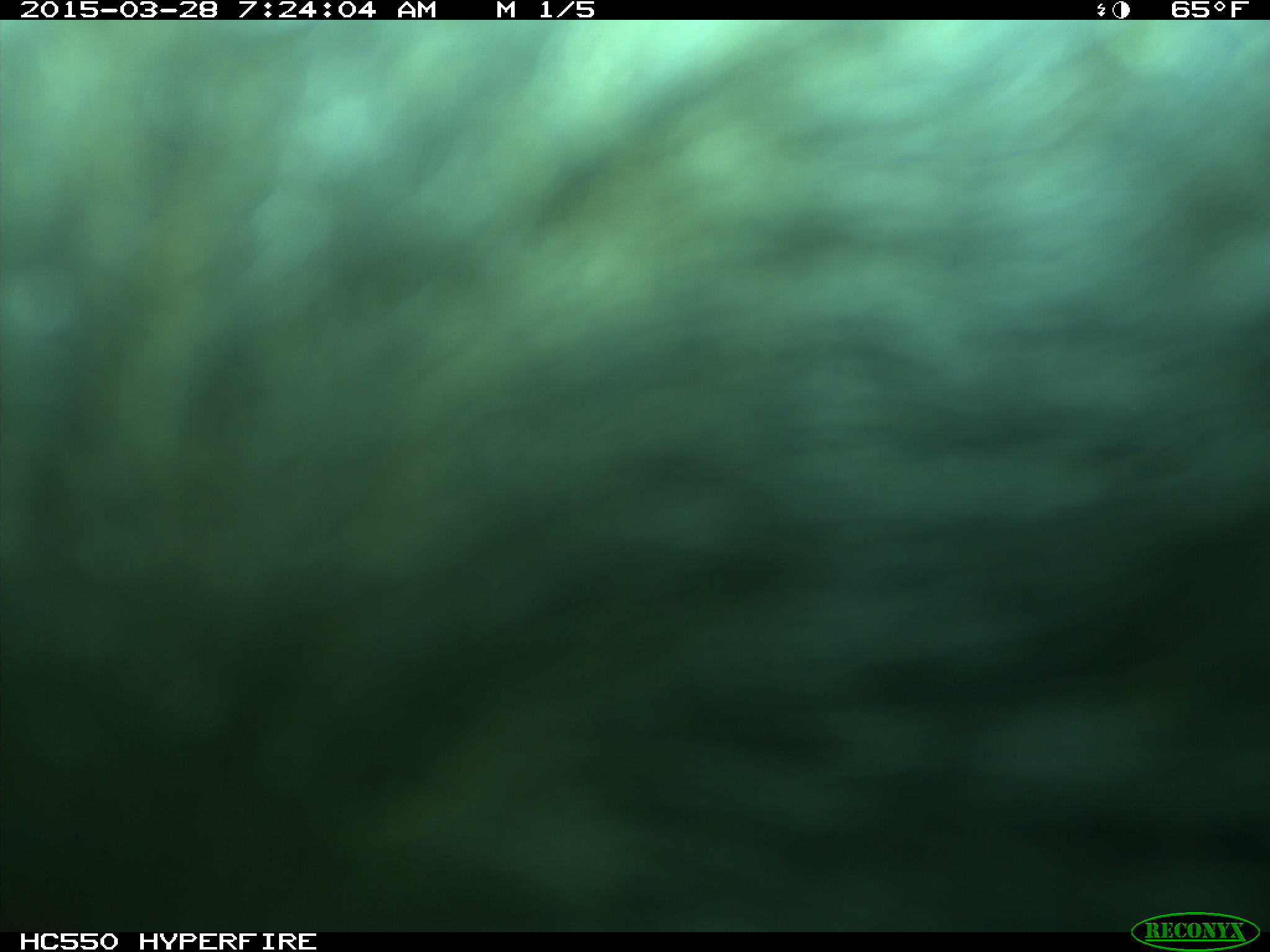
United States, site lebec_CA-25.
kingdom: Animalia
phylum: Chordata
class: Mammalia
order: Artiodactyla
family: Bovidae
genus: Bos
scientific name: Bos taurus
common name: domestic cow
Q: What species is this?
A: Bos taurus (domestic cow).